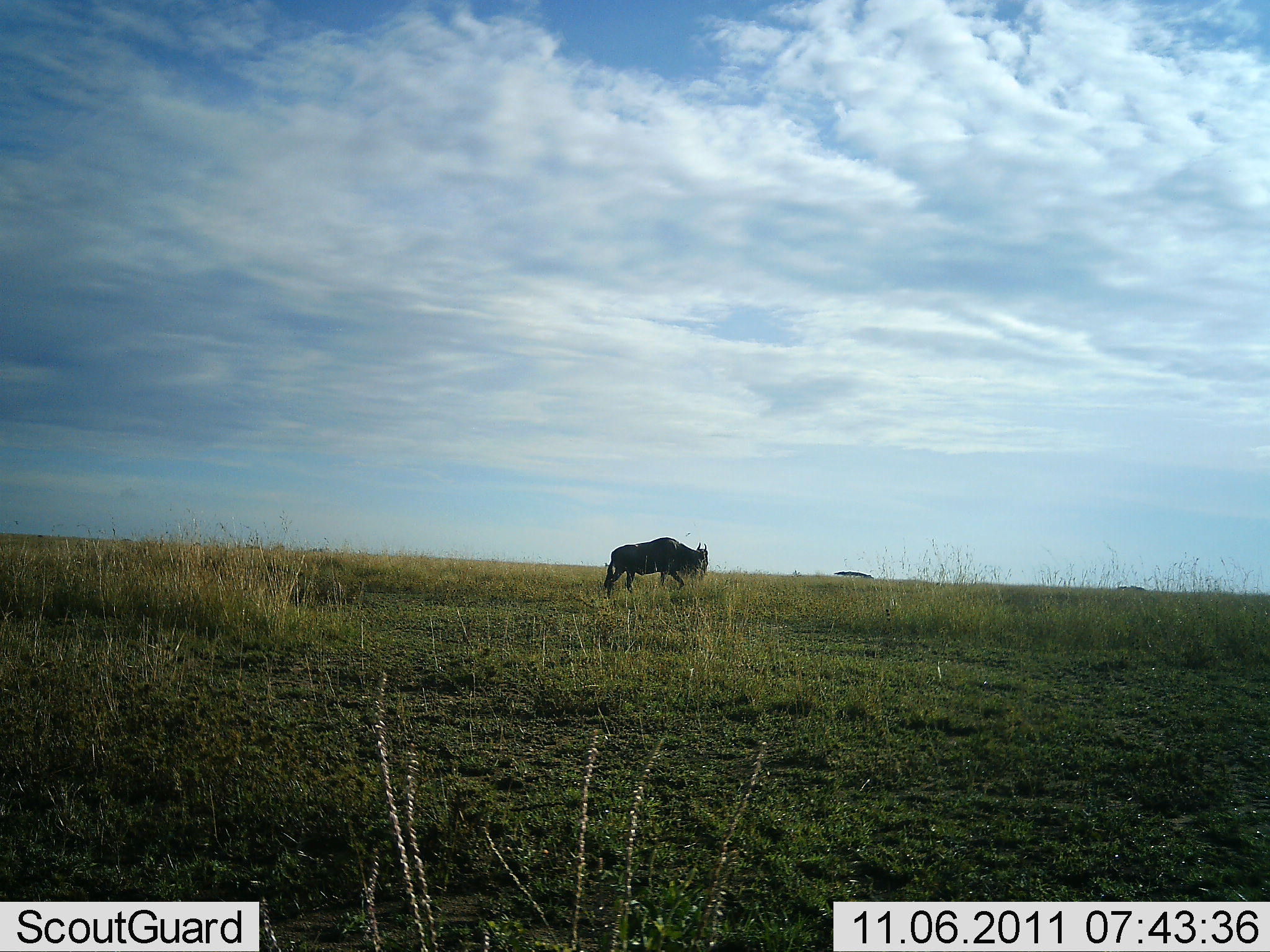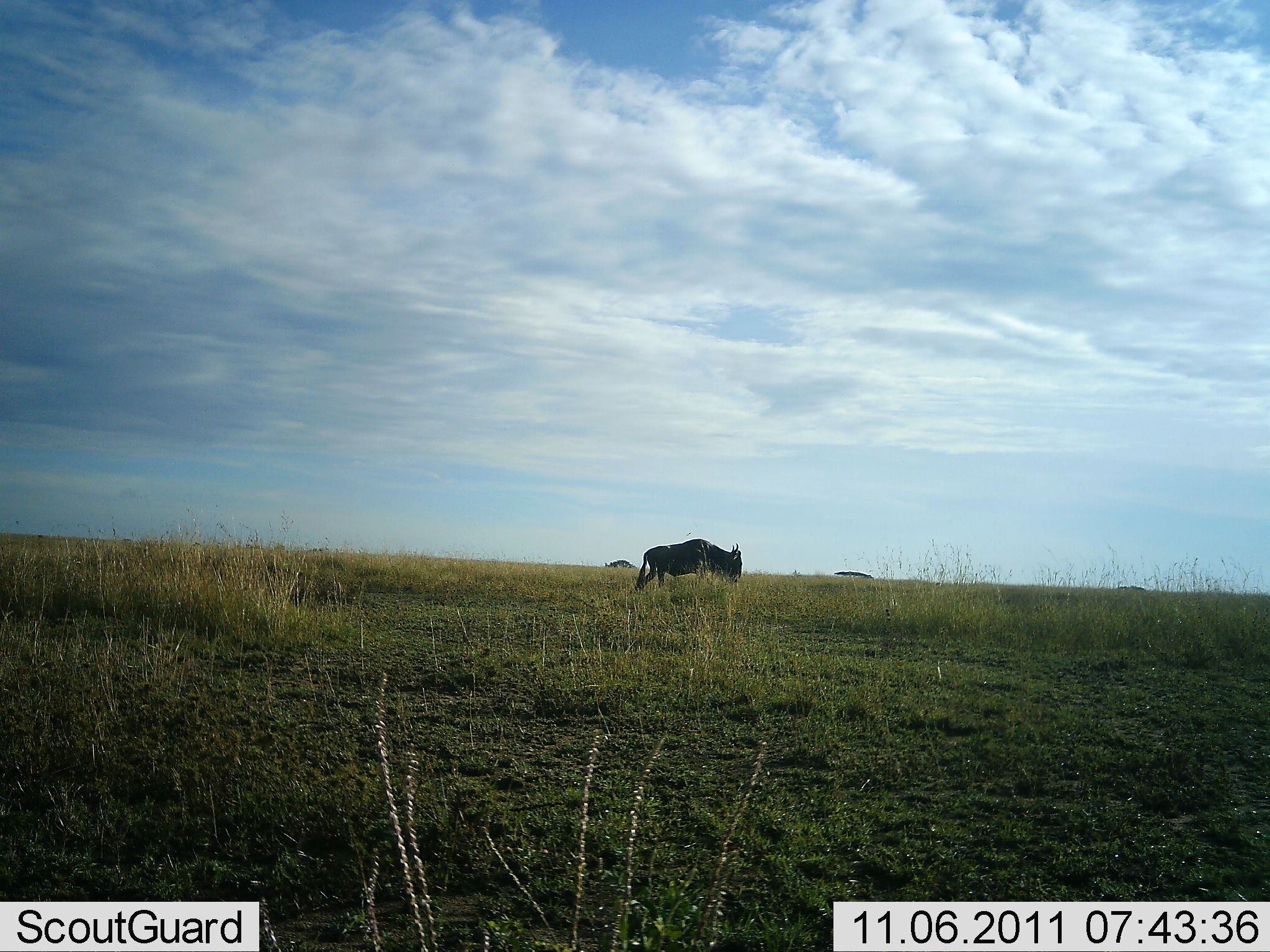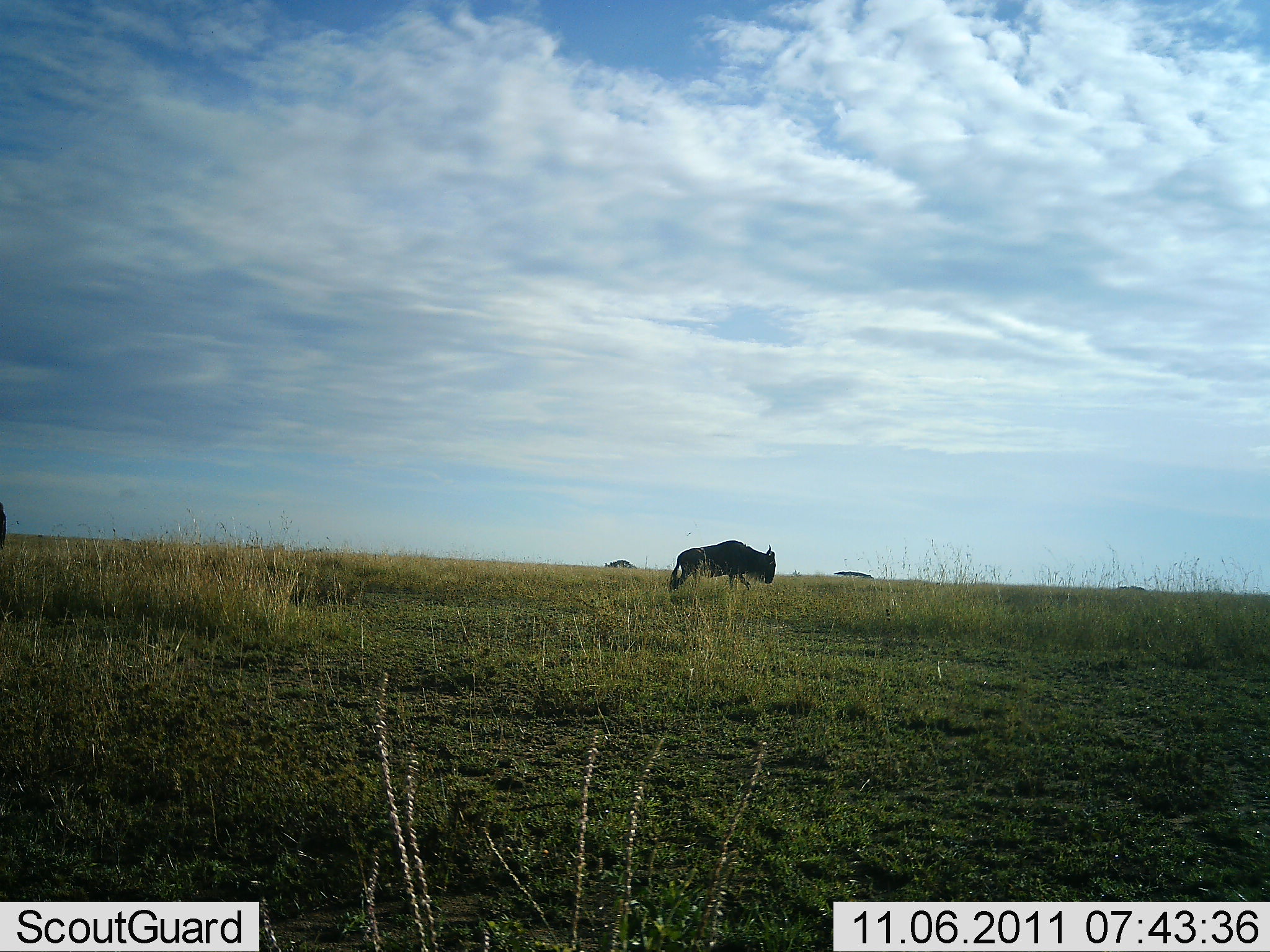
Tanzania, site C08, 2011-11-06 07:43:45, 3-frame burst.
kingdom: Animalia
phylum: Chordata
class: Mammalia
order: Artiodactyla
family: Bovidae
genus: Connochaetes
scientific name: Connochaetes taurinus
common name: blue wildebeest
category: wildebeest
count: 1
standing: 18%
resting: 0%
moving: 82%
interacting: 0%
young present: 0%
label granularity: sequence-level